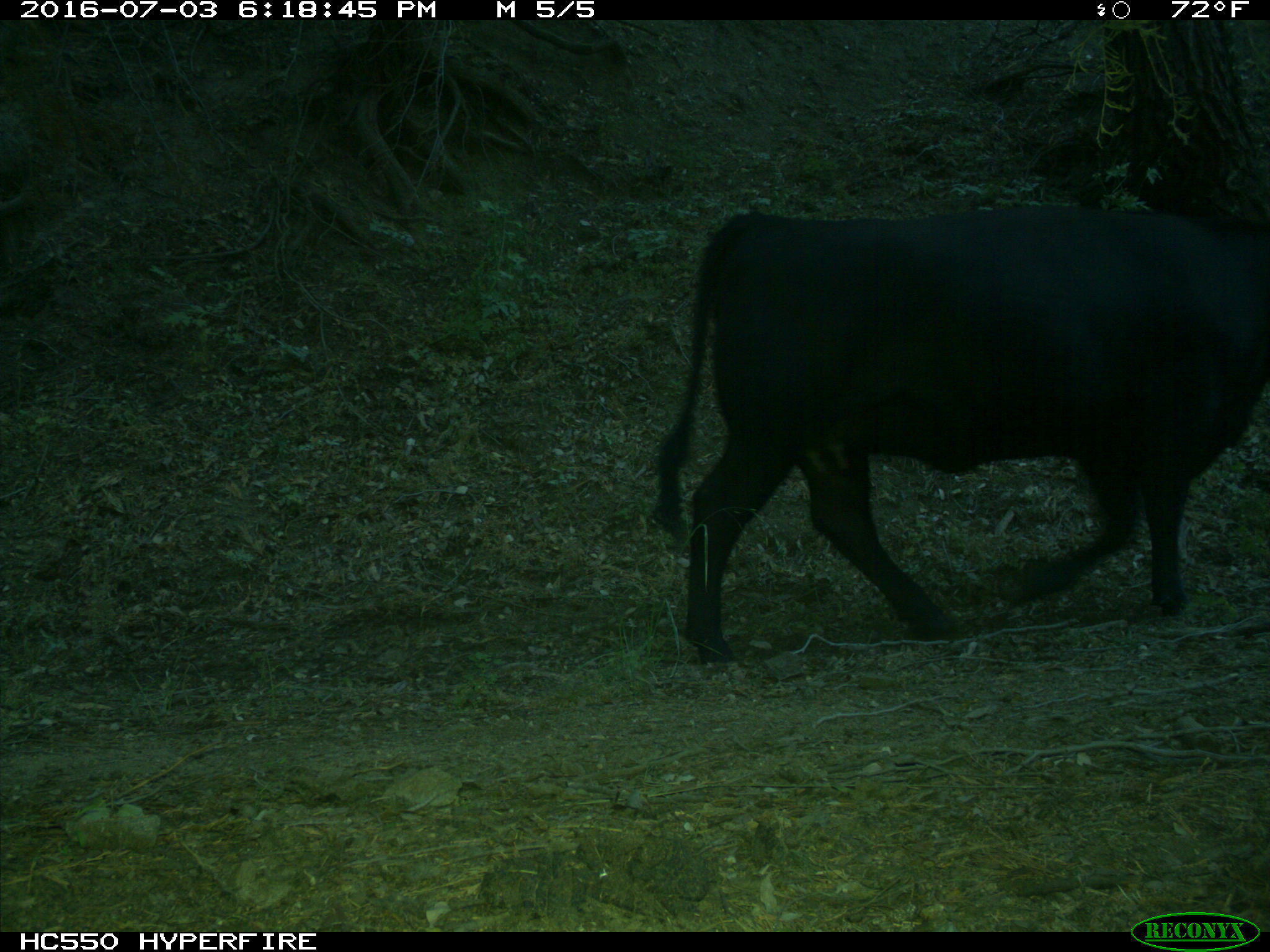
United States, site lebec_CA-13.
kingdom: Animalia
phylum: Chordata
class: Mammalia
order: Artiodactyla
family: Bovidae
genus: Bos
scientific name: Bos taurus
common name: domestic cow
Bos taurus (domestic cow).